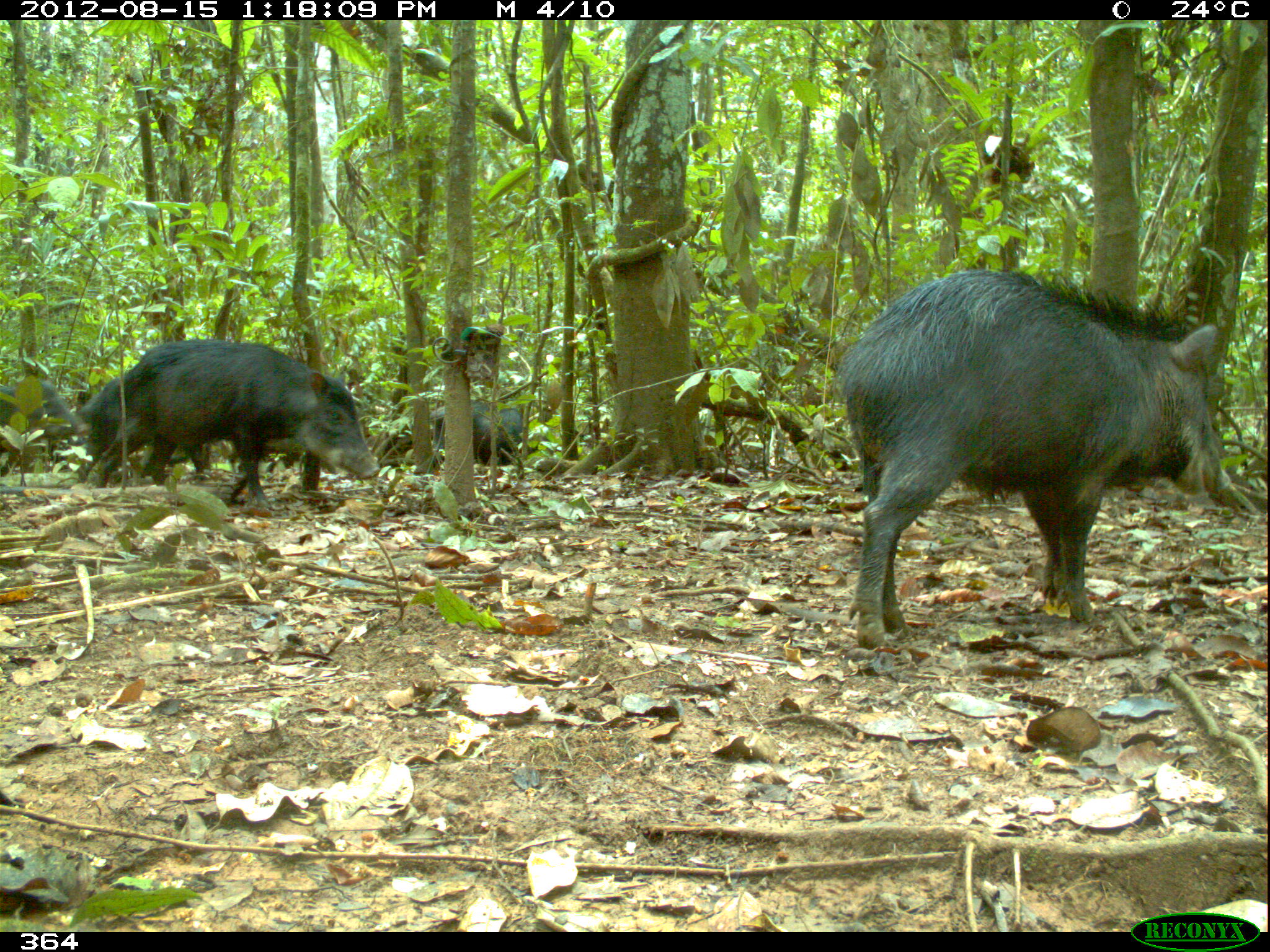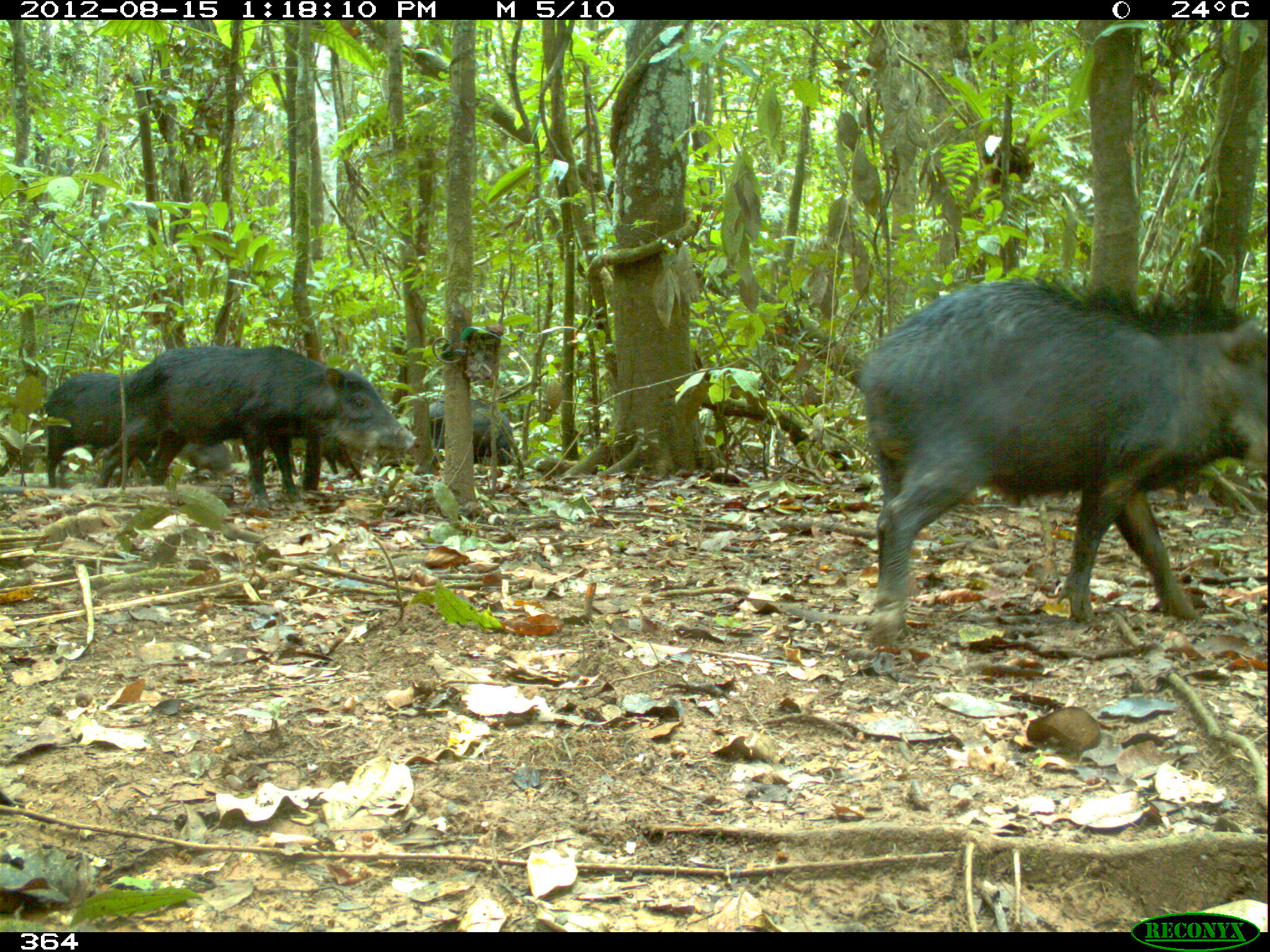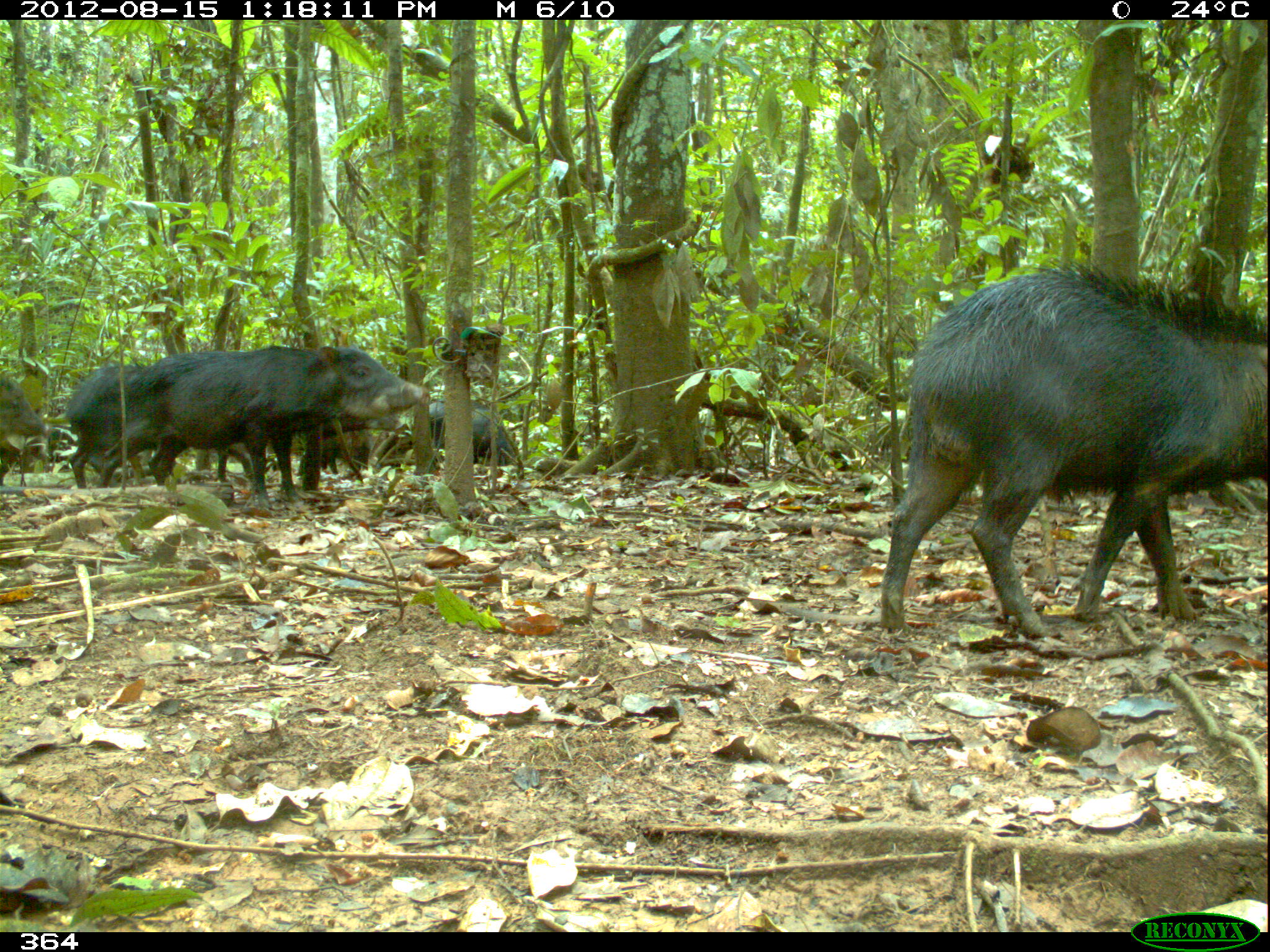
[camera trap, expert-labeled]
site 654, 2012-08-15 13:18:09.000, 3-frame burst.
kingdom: Animalia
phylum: Chordata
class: Mammalia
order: Artiodactyla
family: Tayassuidae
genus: Tayassu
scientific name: Tayassu pecari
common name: white-lipped peccary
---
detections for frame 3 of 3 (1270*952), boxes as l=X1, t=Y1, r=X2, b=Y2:
tayassu pecari: l=878, t=256, r=1270, b=637; l=100, t=342, r=429, b=509; l=62, t=360, r=157, b=496; l=296, t=409, r=402, b=477; l=413, t=396, r=516, b=465; l=0, t=377, r=45, b=484